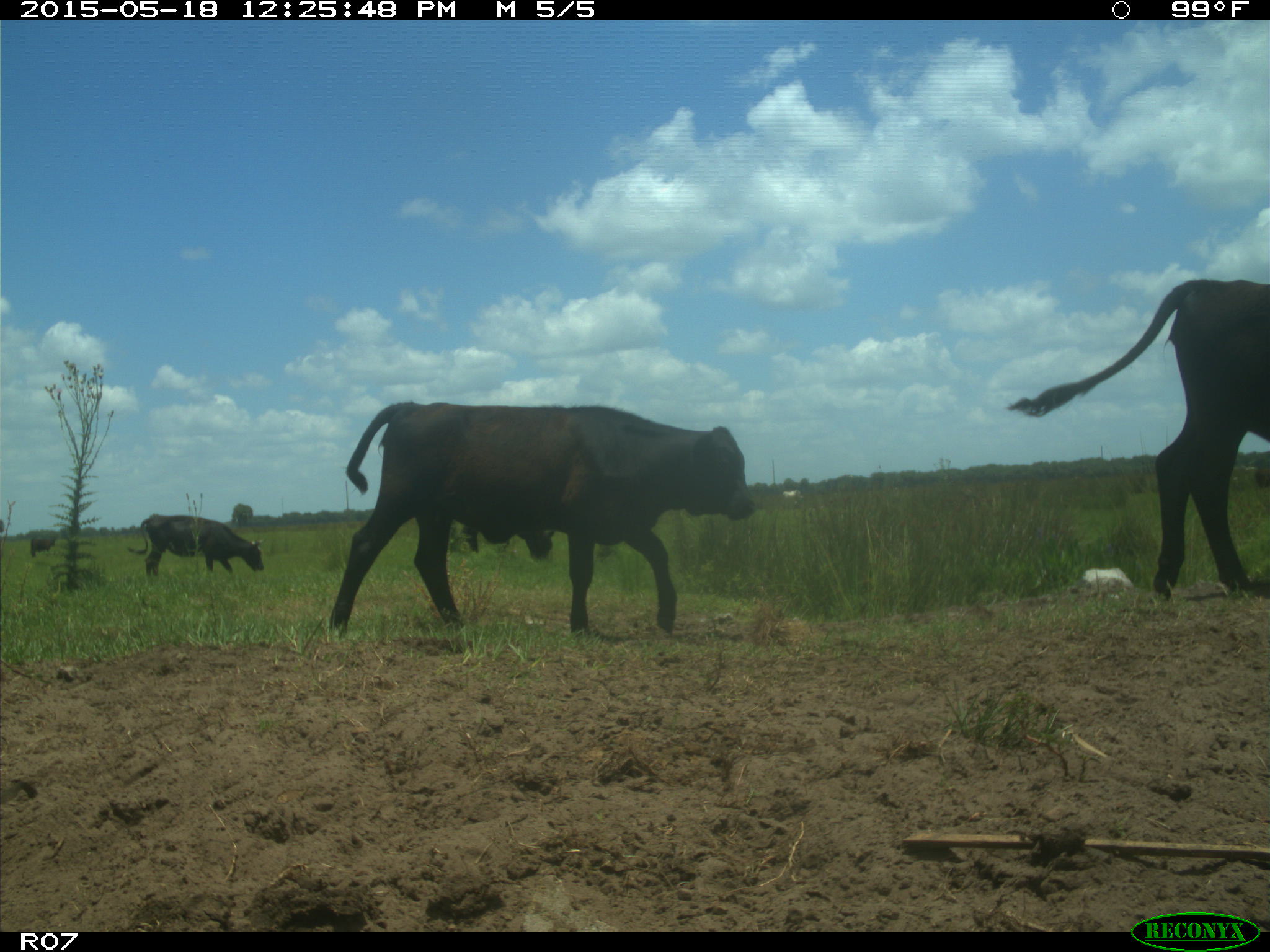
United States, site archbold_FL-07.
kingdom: Animalia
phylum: Chordata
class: Mammalia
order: Artiodactyla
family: Bovidae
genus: Bos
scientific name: Bos taurus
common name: domestic cow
Bos taurus (domestic cow).